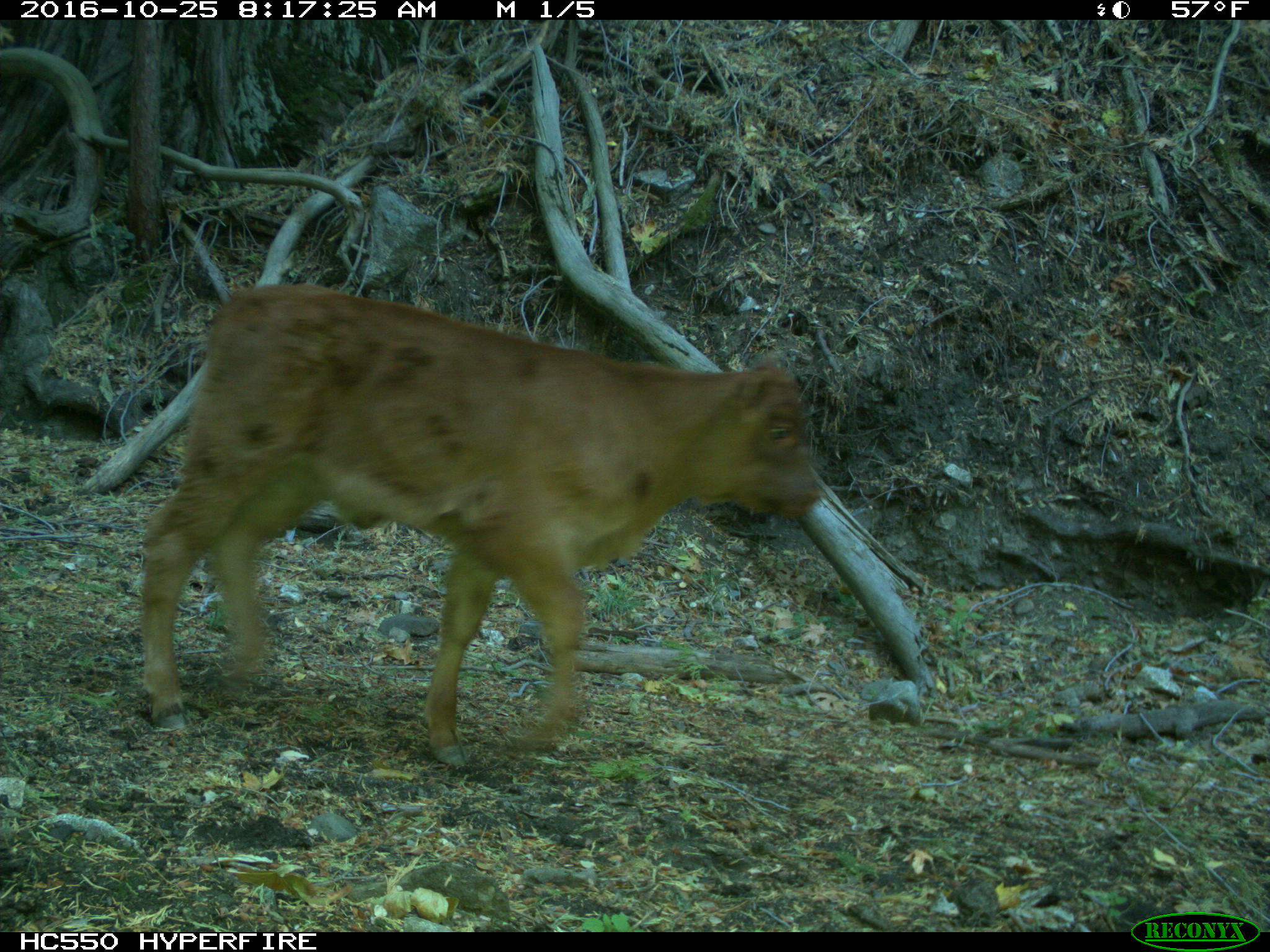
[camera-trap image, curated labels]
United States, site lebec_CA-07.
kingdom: Animalia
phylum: Chordata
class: Mammalia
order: Artiodactyla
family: Bovidae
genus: Bos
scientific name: Bos taurus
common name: domestic cow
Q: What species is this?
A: Bos taurus (domestic cow).